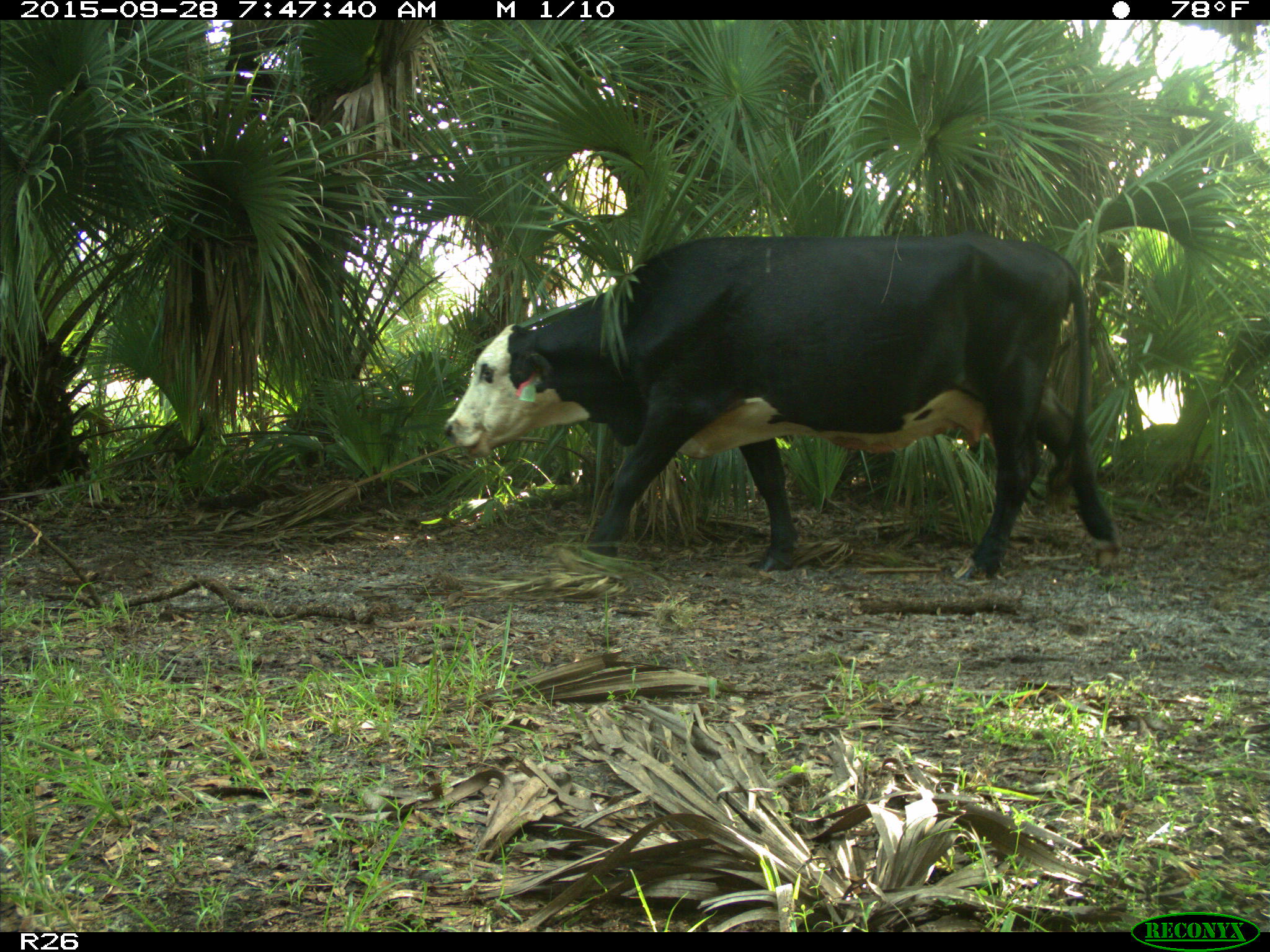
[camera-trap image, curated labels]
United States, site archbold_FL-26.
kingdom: Animalia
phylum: Chordata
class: Mammalia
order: Artiodactyla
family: Bovidae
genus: Bos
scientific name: Bos taurus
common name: domestic cow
Bos taurus (domestic cow).